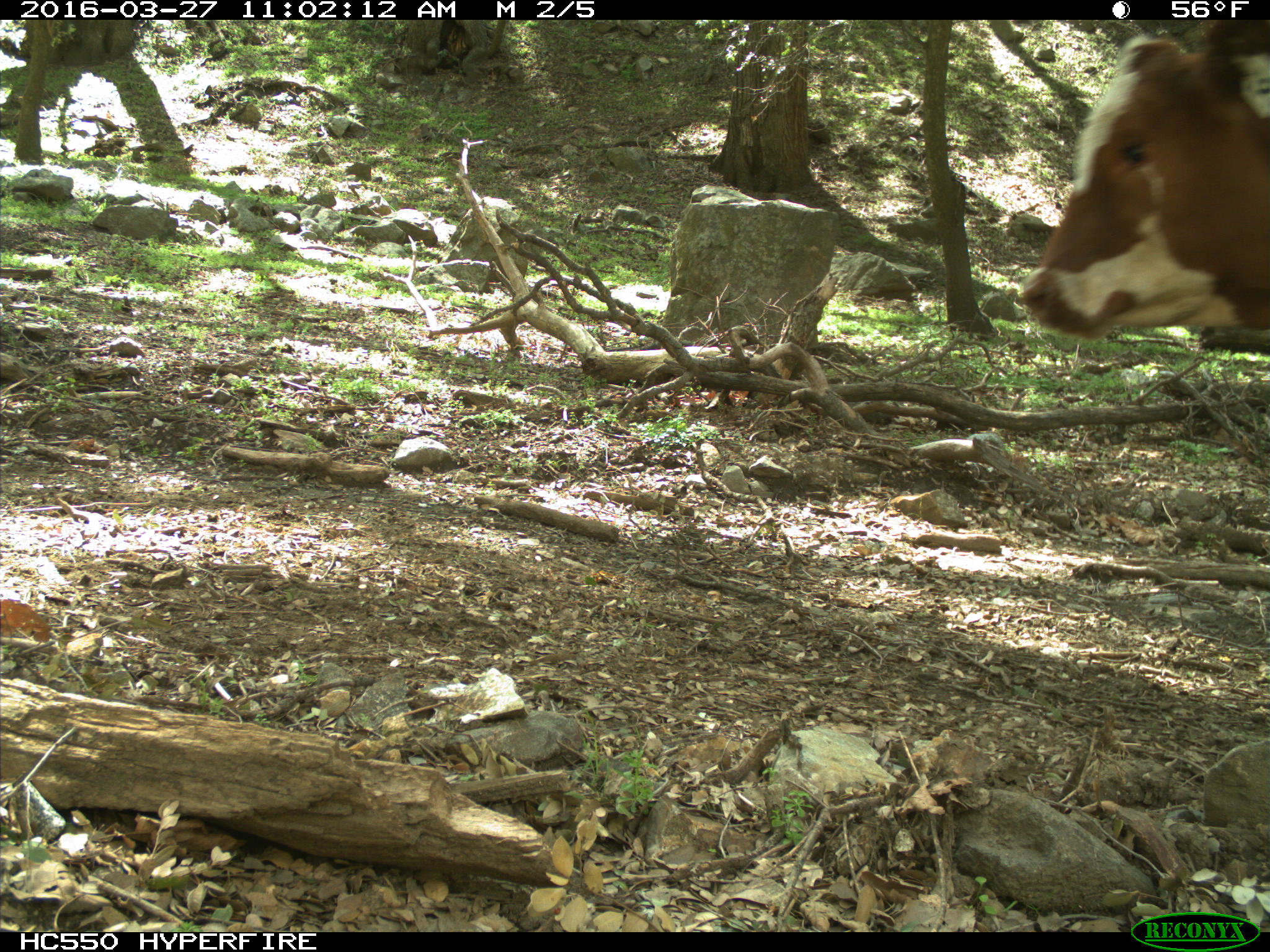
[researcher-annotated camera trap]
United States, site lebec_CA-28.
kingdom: Animalia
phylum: Chordata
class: Mammalia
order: Artiodactyla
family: Bovidae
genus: Bos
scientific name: Bos taurus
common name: domestic cow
Bos taurus (domestic cow).